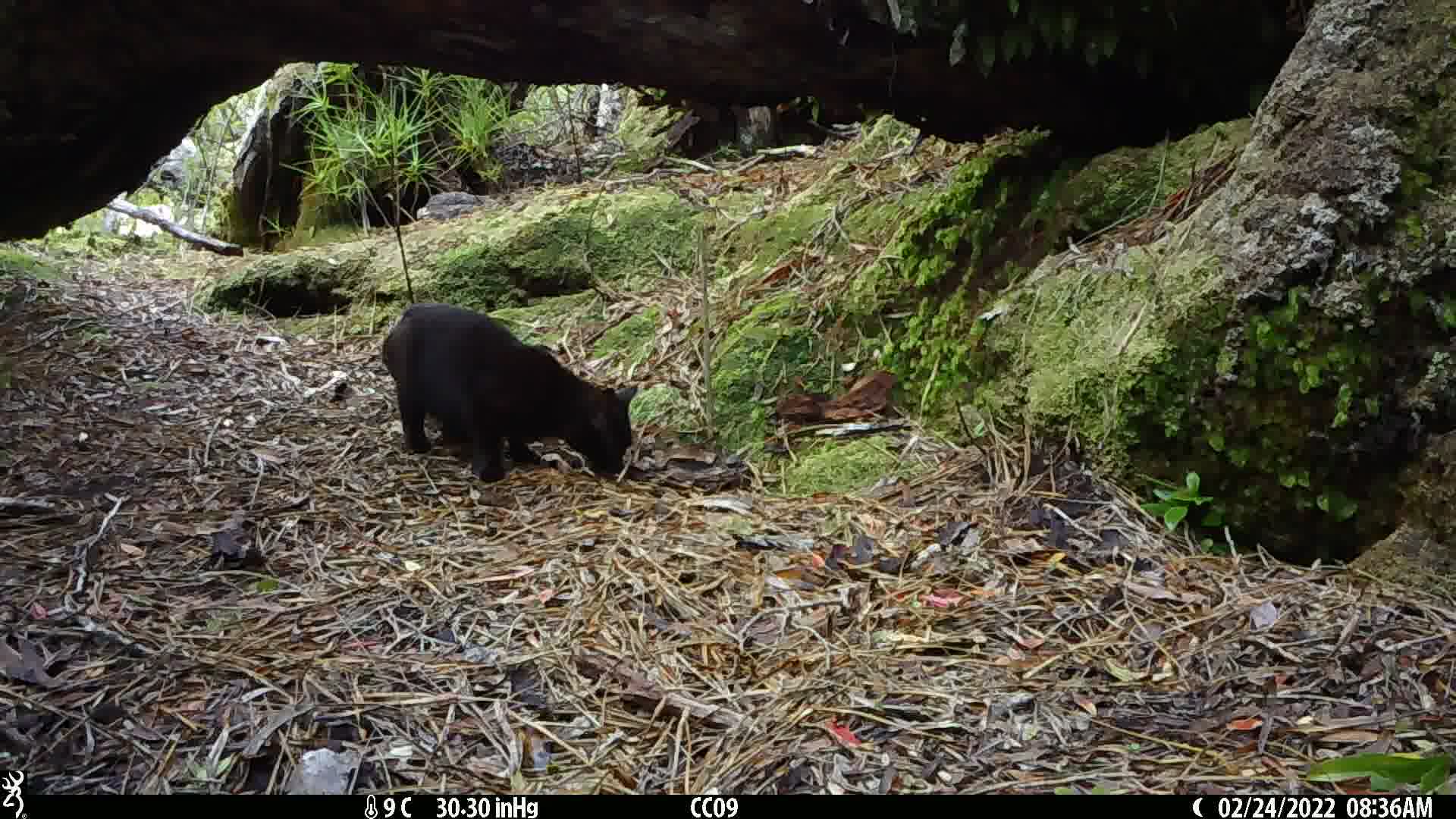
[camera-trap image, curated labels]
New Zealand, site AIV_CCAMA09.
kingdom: Animalia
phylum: Chordata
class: Mammalia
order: Carnivora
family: Felidae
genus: Felis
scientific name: Felis catus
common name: domestic cat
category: cat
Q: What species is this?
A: Cat (domestic cat) (Felis catus).